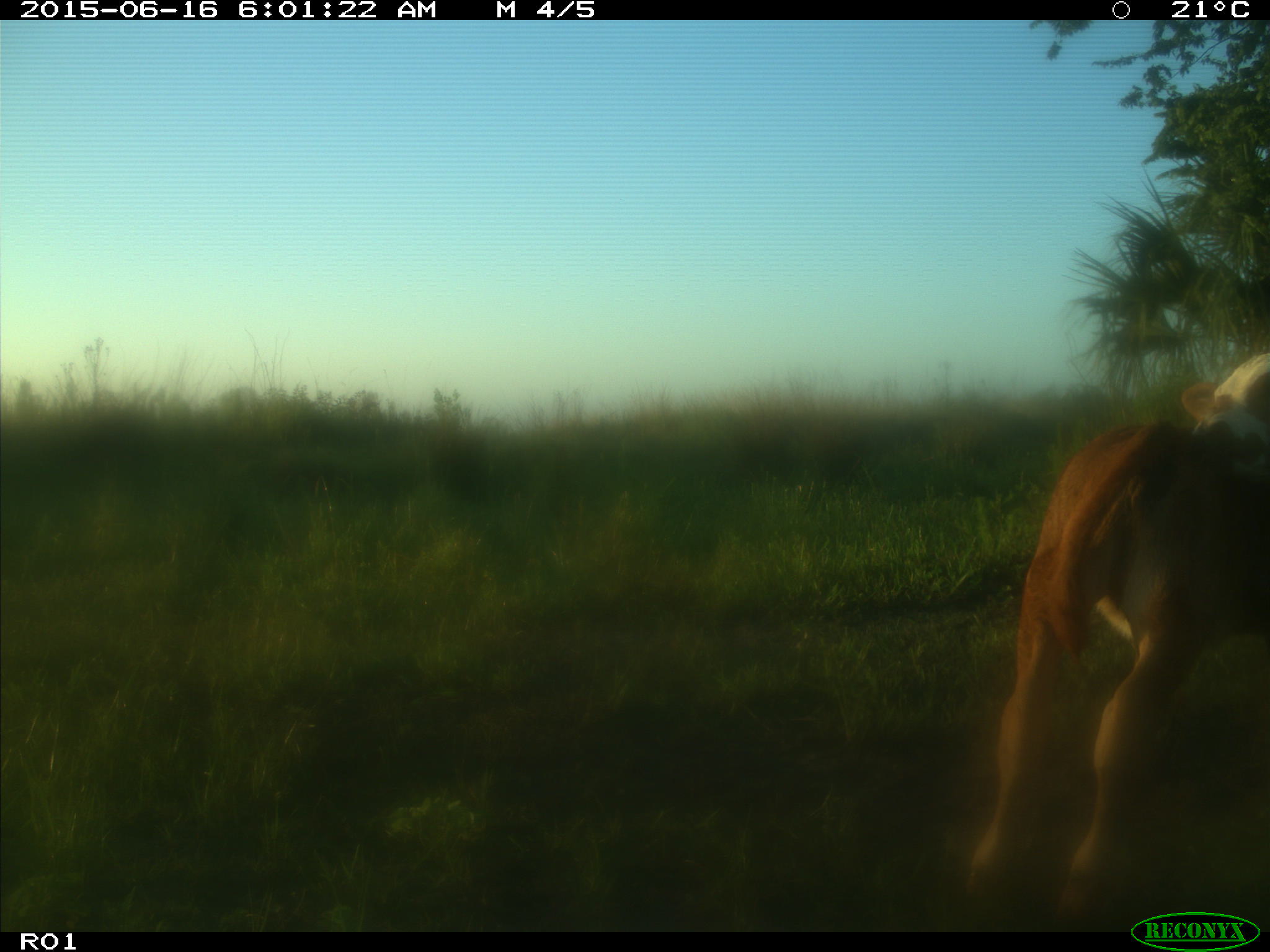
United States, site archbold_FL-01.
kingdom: Animalia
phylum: Chordata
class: Mammalia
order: Artiodactyla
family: Bovidae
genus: Bos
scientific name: Bos taurus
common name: domestic cow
Bos taurus (domestic cow).